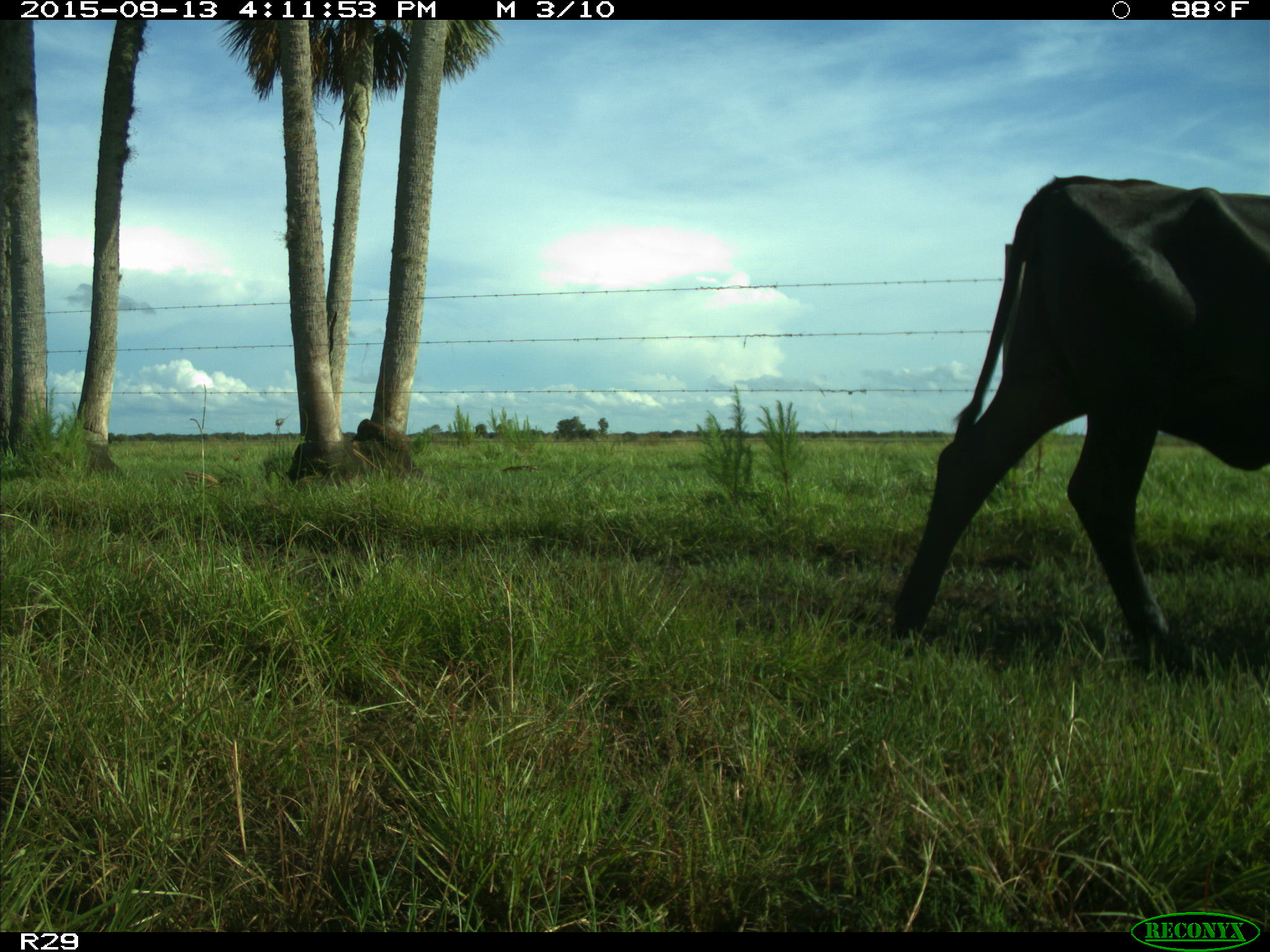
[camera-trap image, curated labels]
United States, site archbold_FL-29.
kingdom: Animalia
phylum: Chordata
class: Mammalia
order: Artiodactyla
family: Bovidae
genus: Bos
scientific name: Bos taurus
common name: domestic cow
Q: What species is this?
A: Bos taurus (domestic cow).